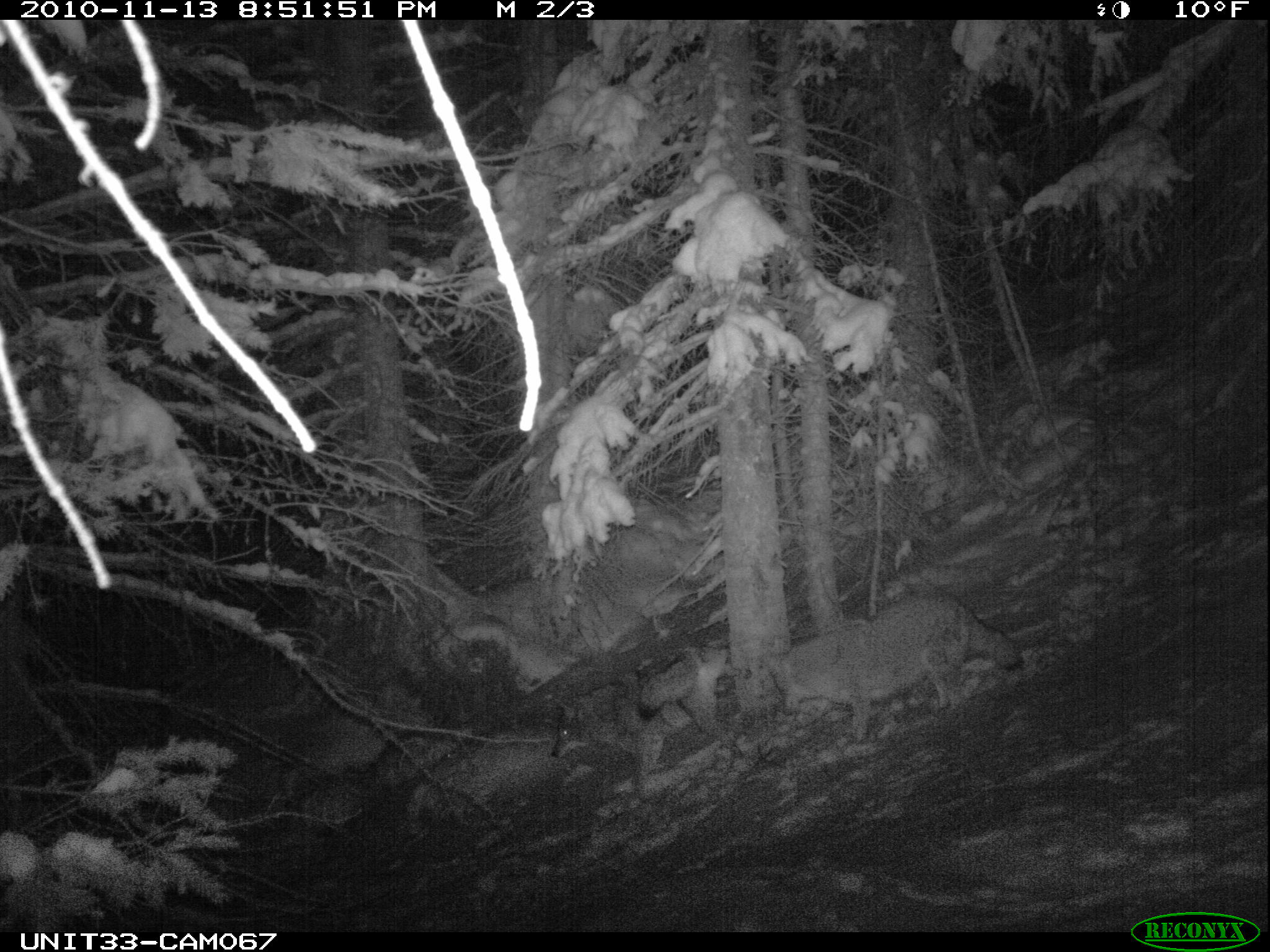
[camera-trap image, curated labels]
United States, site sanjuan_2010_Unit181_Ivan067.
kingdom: Animalia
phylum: Chordata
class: Mammalia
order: Carnivora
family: Canidae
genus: Canis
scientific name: Canis latrans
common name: coyote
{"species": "Canis latrans (coyote)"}